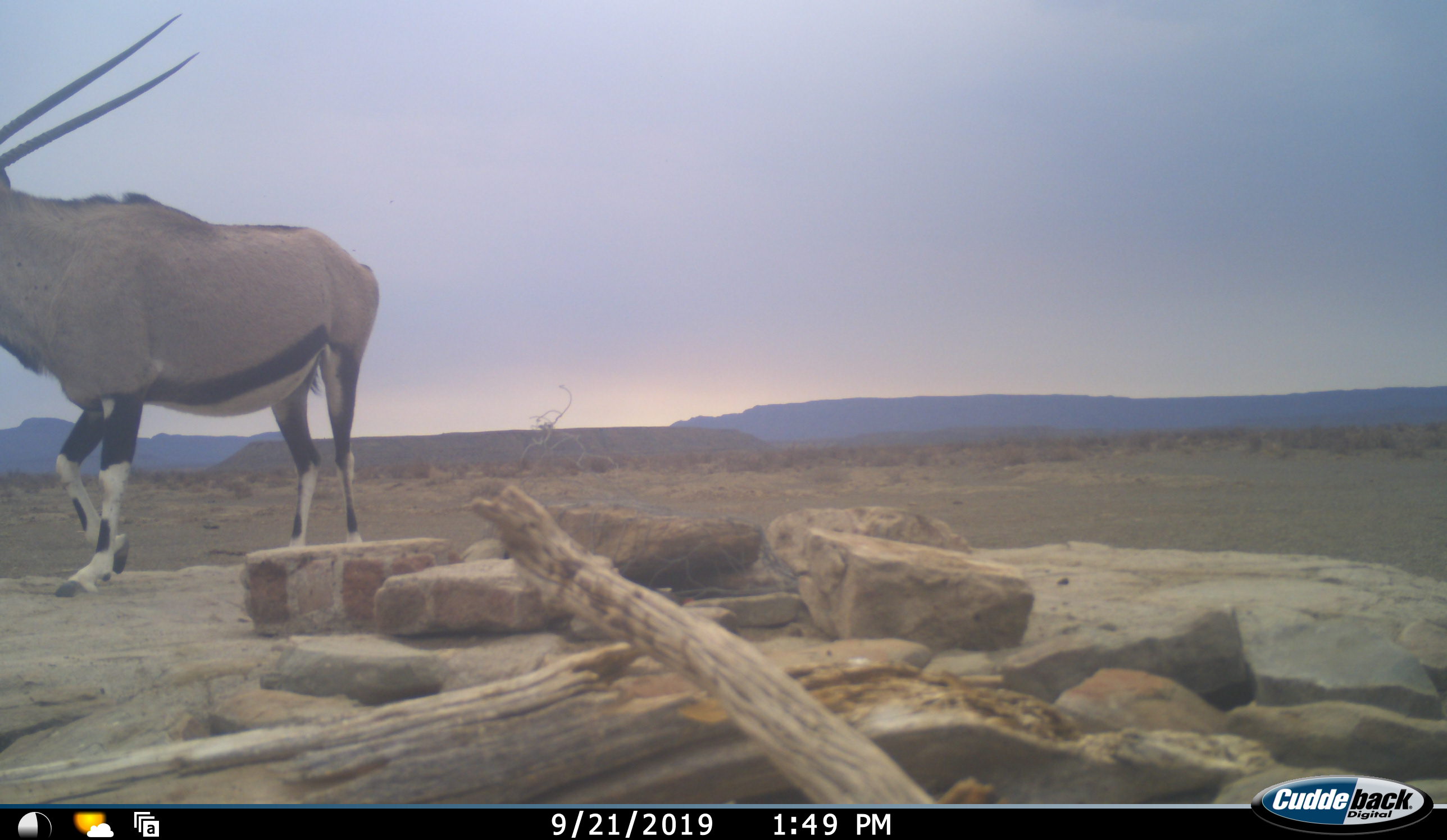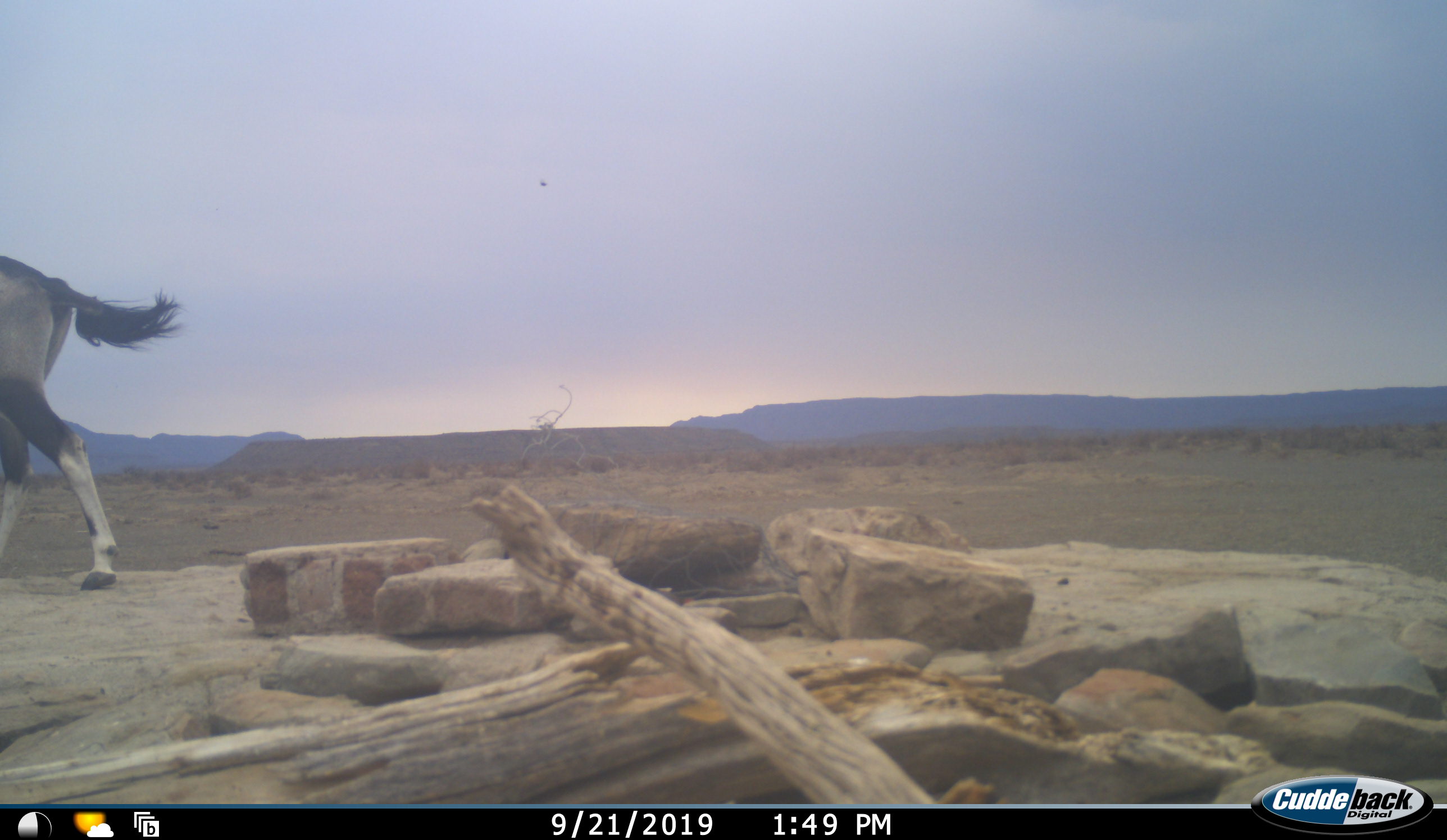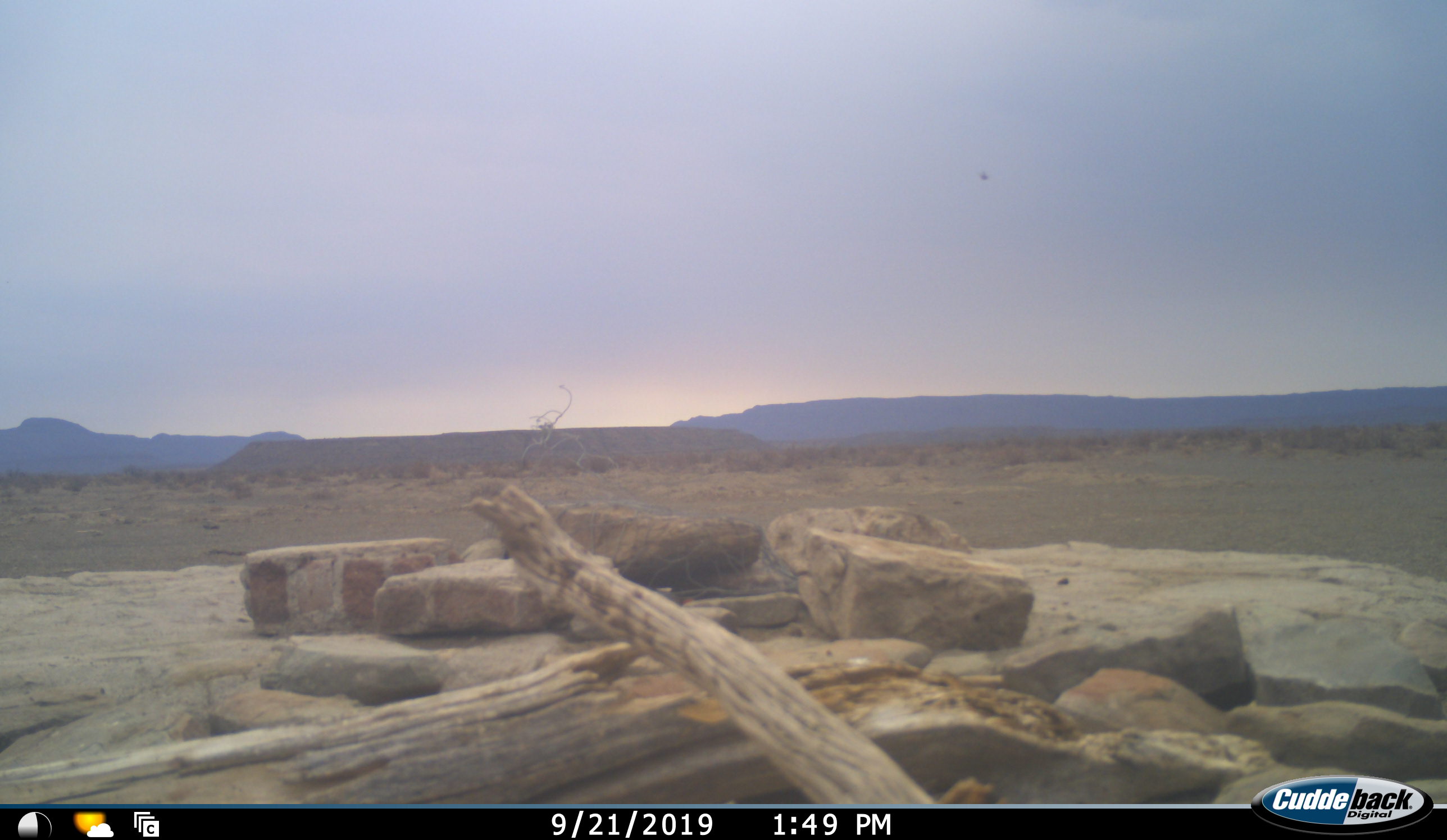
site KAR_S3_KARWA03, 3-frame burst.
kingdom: Animalia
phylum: Chordata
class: Mammalia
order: Artiodactyla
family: Bovidae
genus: Oryx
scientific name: Oryx gazella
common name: gemsbok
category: oryx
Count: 1.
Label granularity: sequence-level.